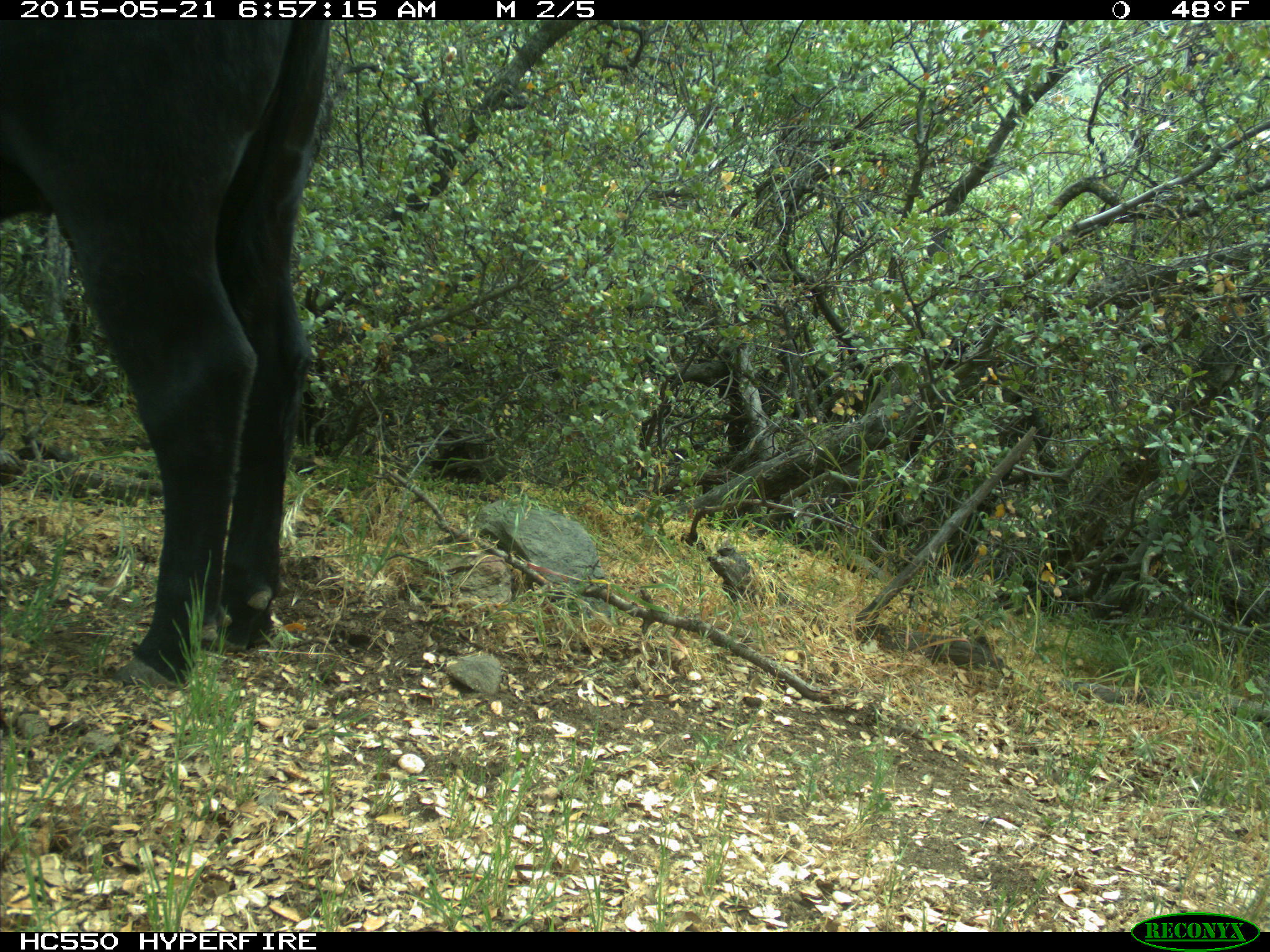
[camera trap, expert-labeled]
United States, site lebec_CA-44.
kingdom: Animalia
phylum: Chordata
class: Mammalia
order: Artiodactyla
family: Bovidae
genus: Bos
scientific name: Bos taurus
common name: domestic cow